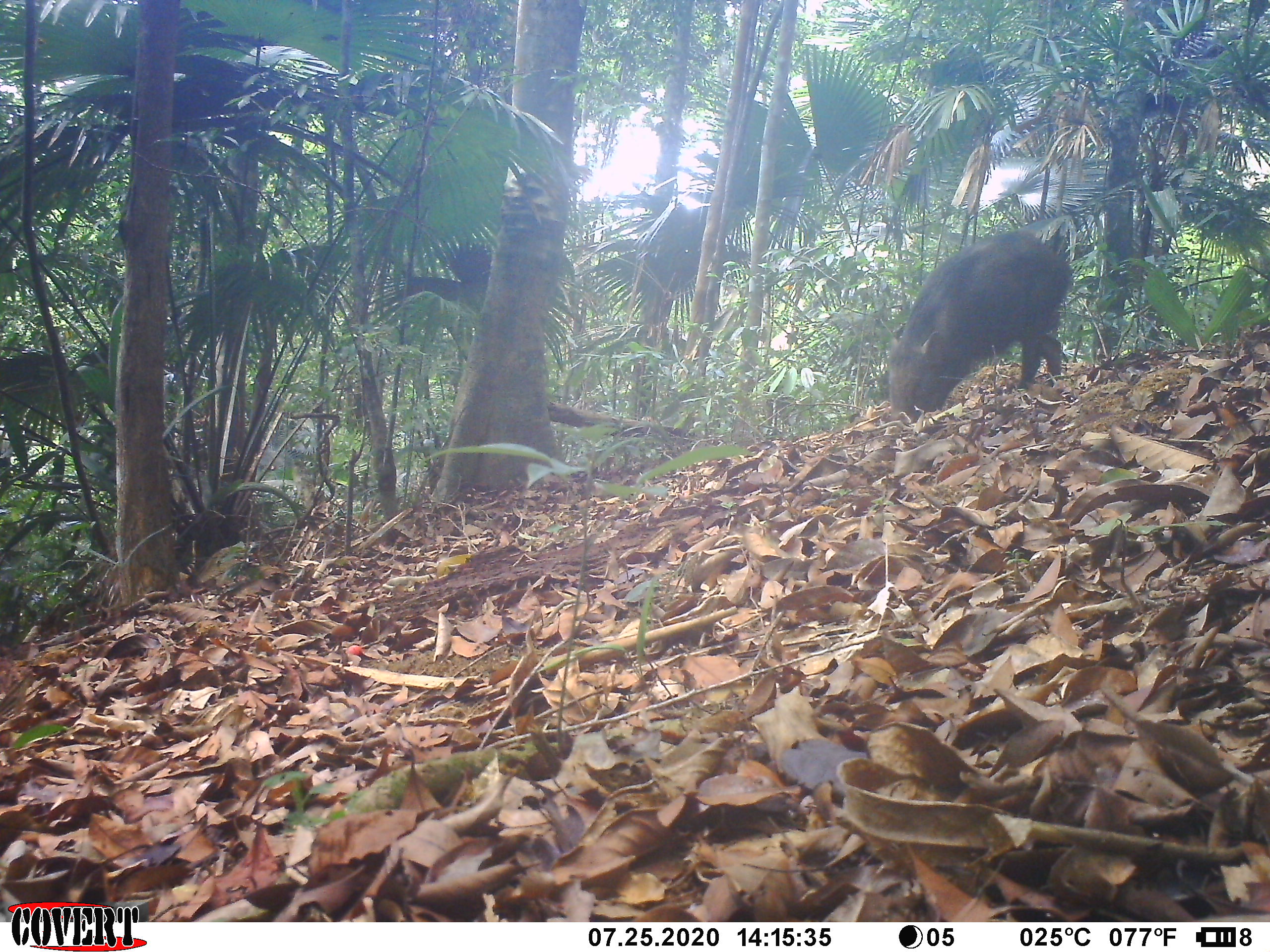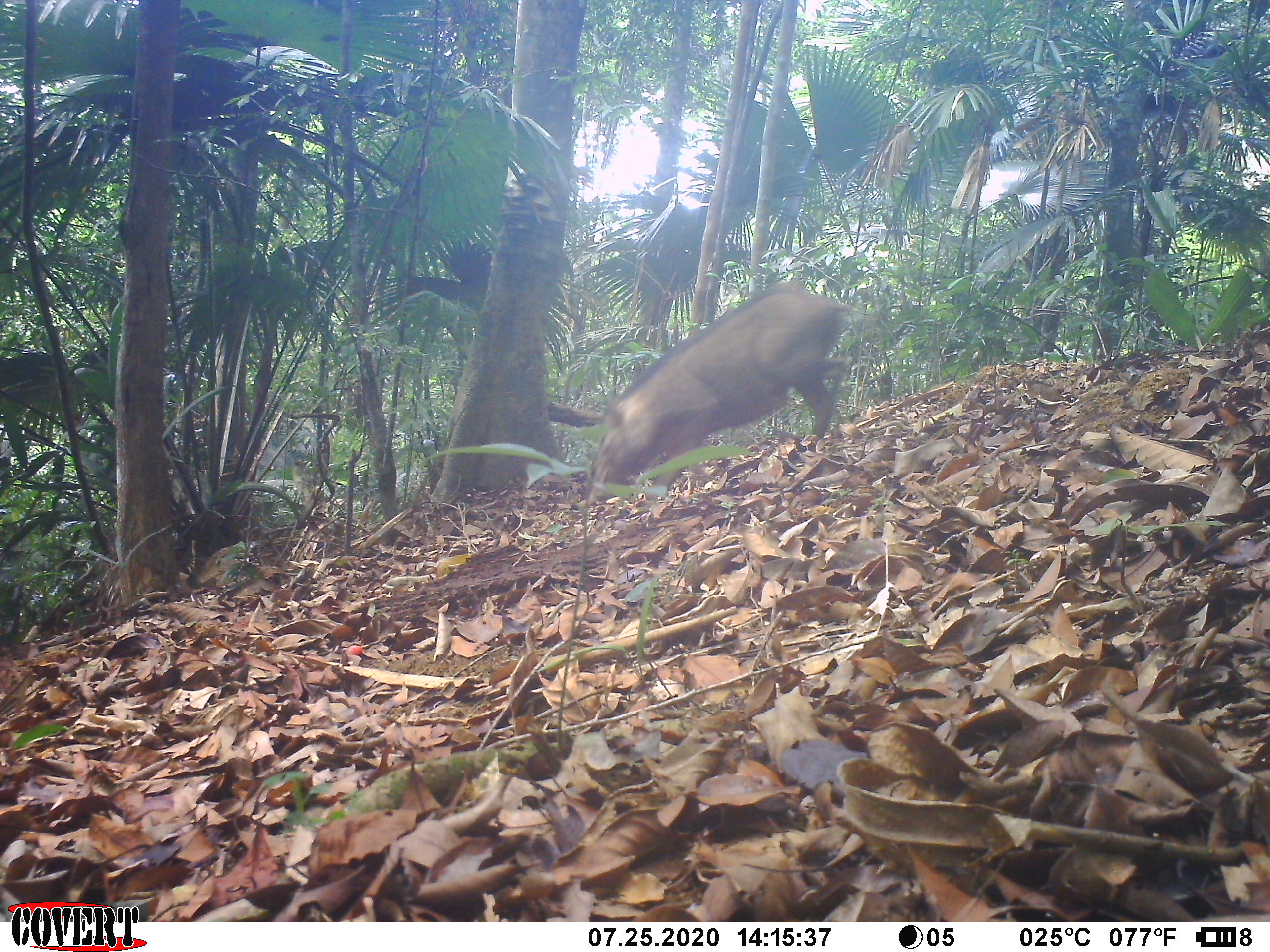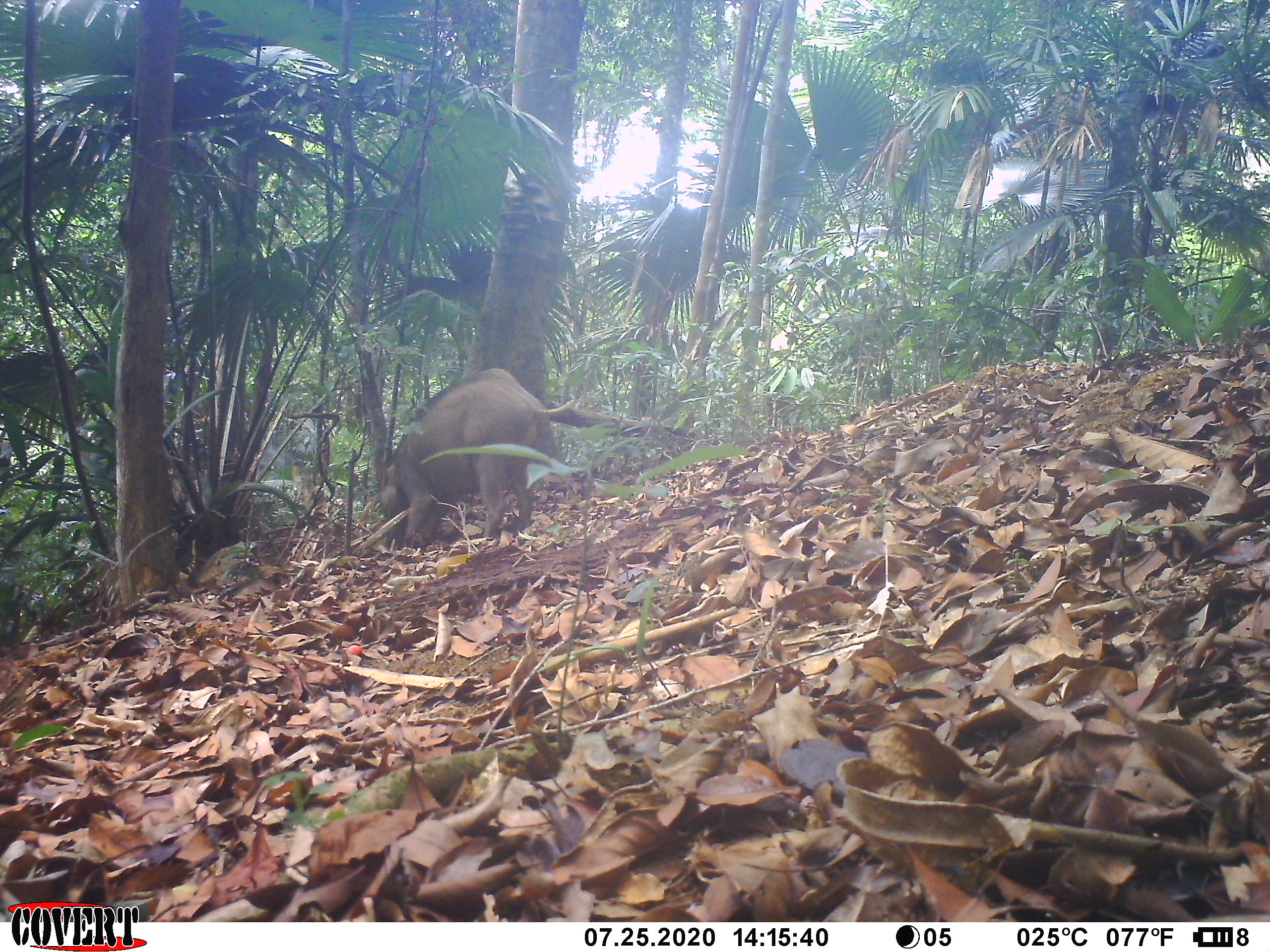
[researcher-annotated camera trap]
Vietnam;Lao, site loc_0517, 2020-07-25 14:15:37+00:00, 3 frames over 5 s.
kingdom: Animalia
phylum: Chordata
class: Mammalia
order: Artiodactyla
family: Suidae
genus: Sus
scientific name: Sus scrofa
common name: eurasian wild pig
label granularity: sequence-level